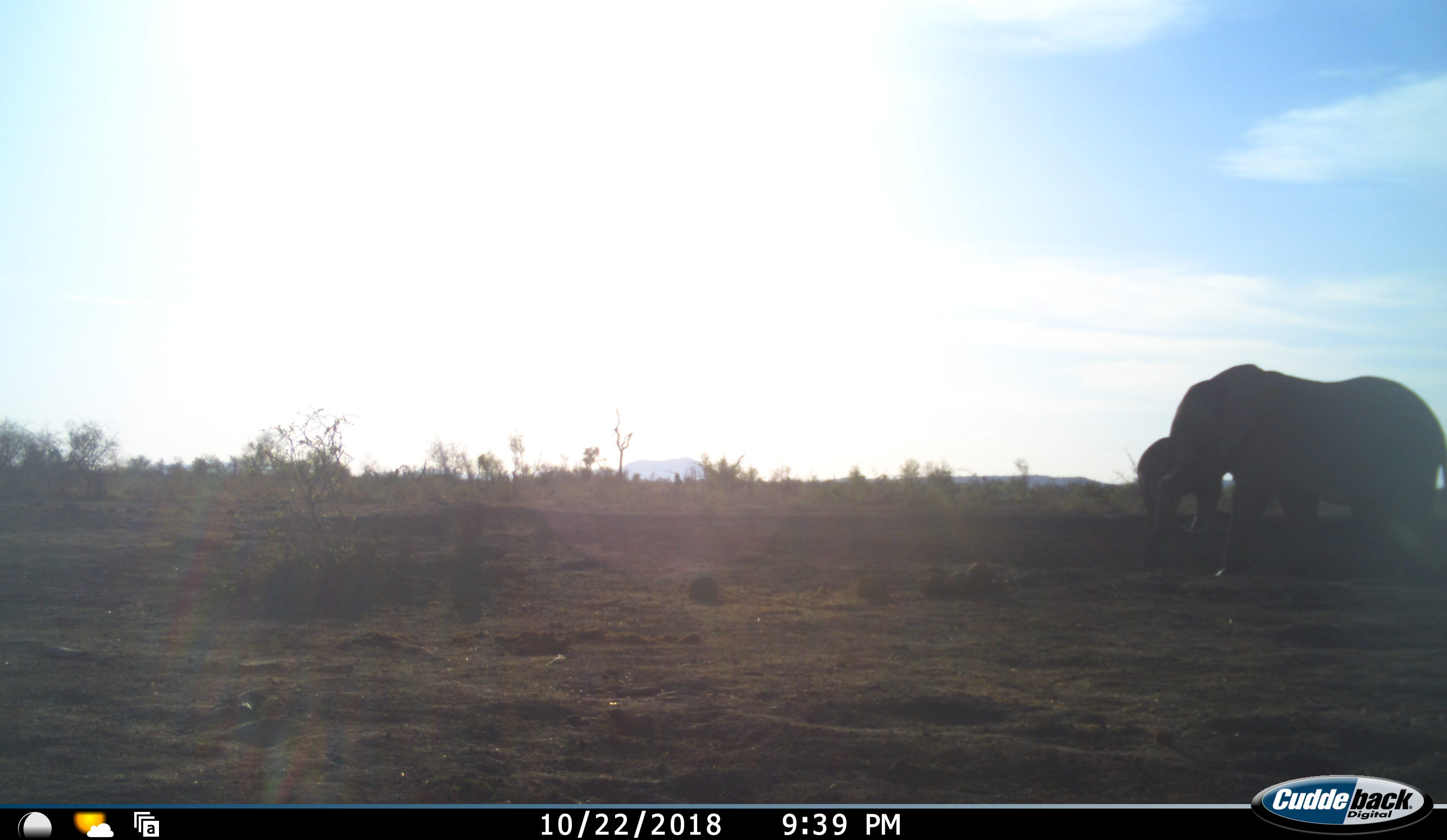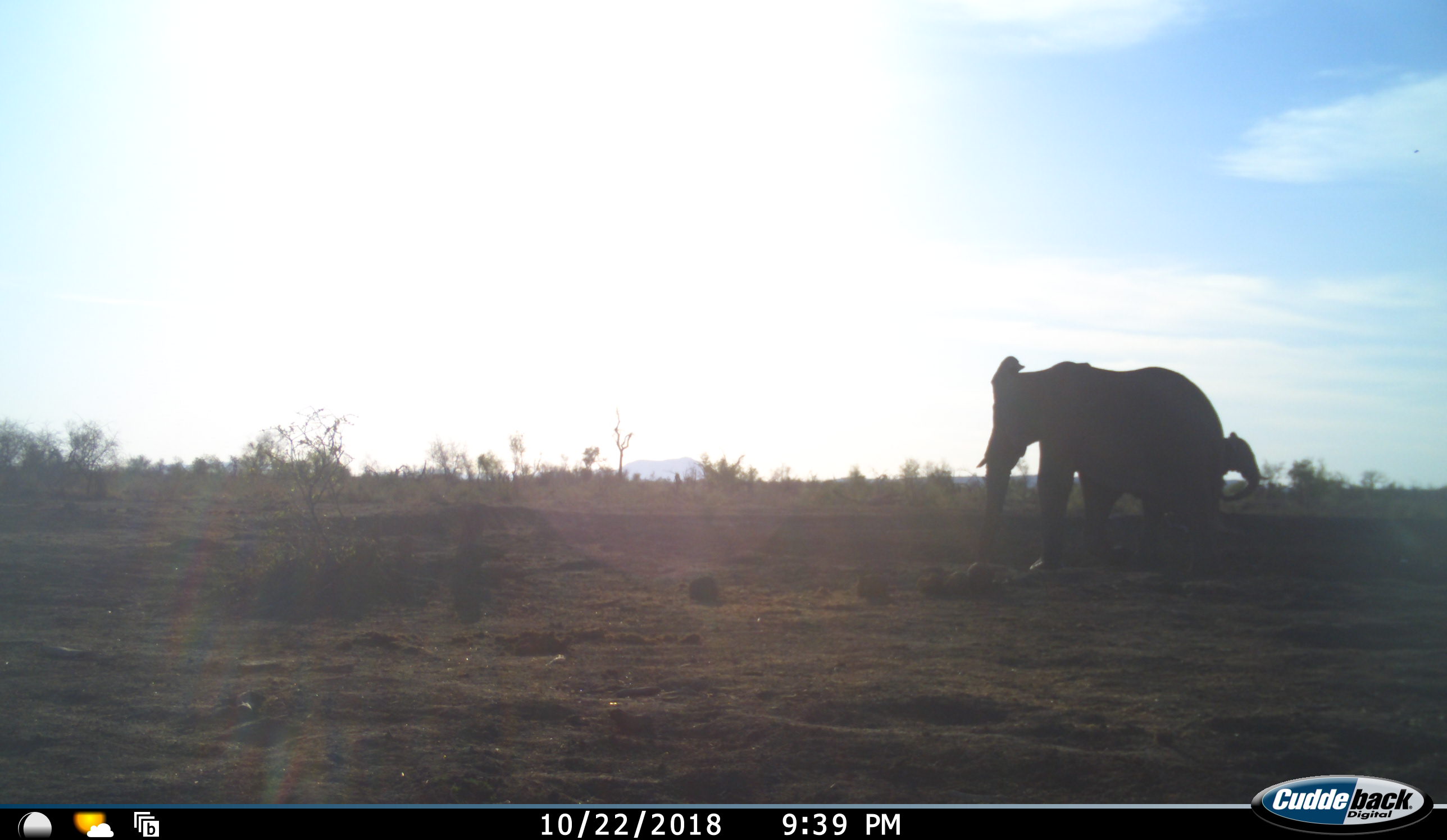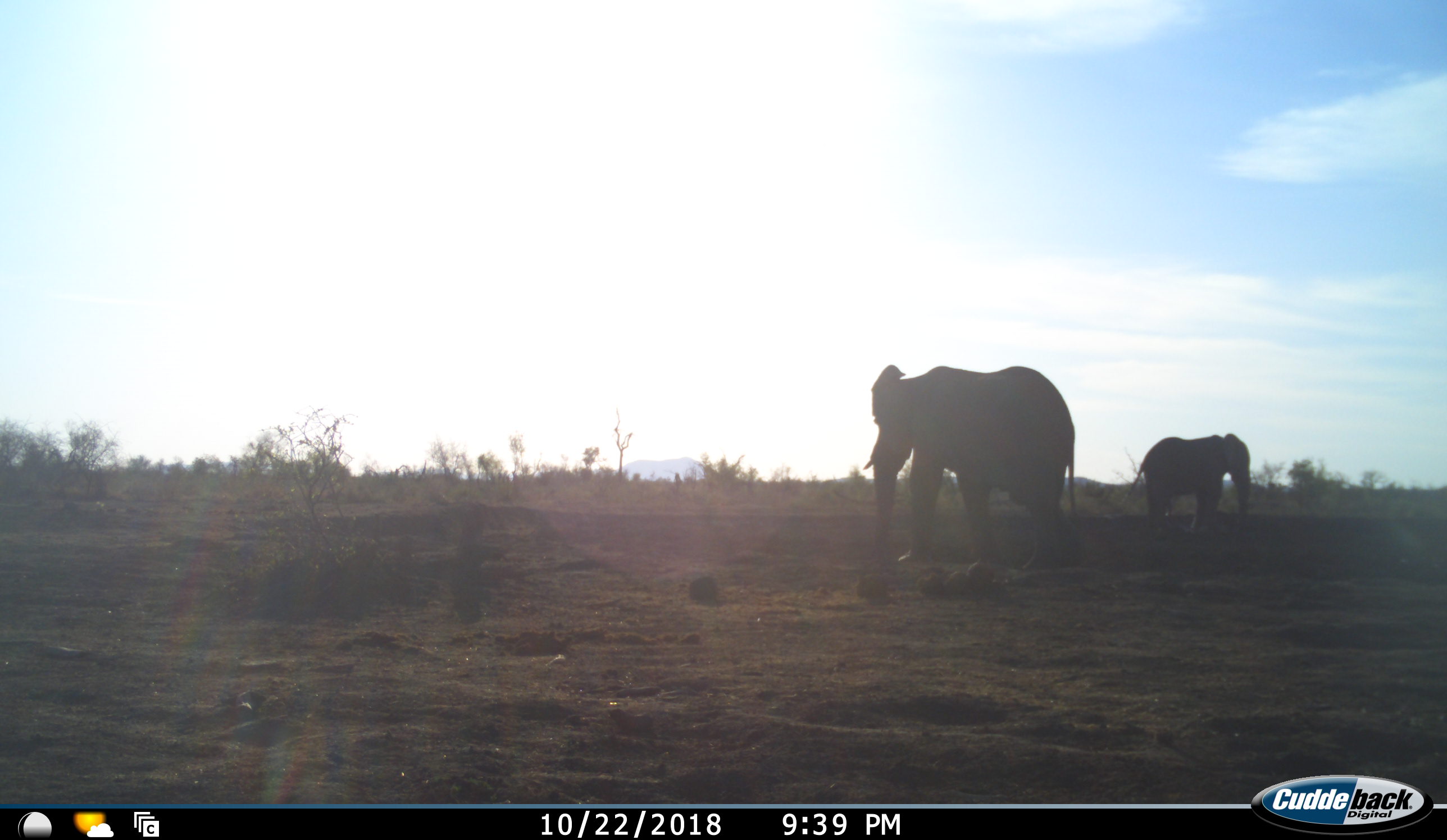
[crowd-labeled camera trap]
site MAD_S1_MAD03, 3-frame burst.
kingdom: Animalia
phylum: Chordata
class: Mammalia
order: Proboscidea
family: Elephantidae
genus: Loxodonta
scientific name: Loxodonta africana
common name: african bush elephant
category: elephant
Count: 2.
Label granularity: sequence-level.